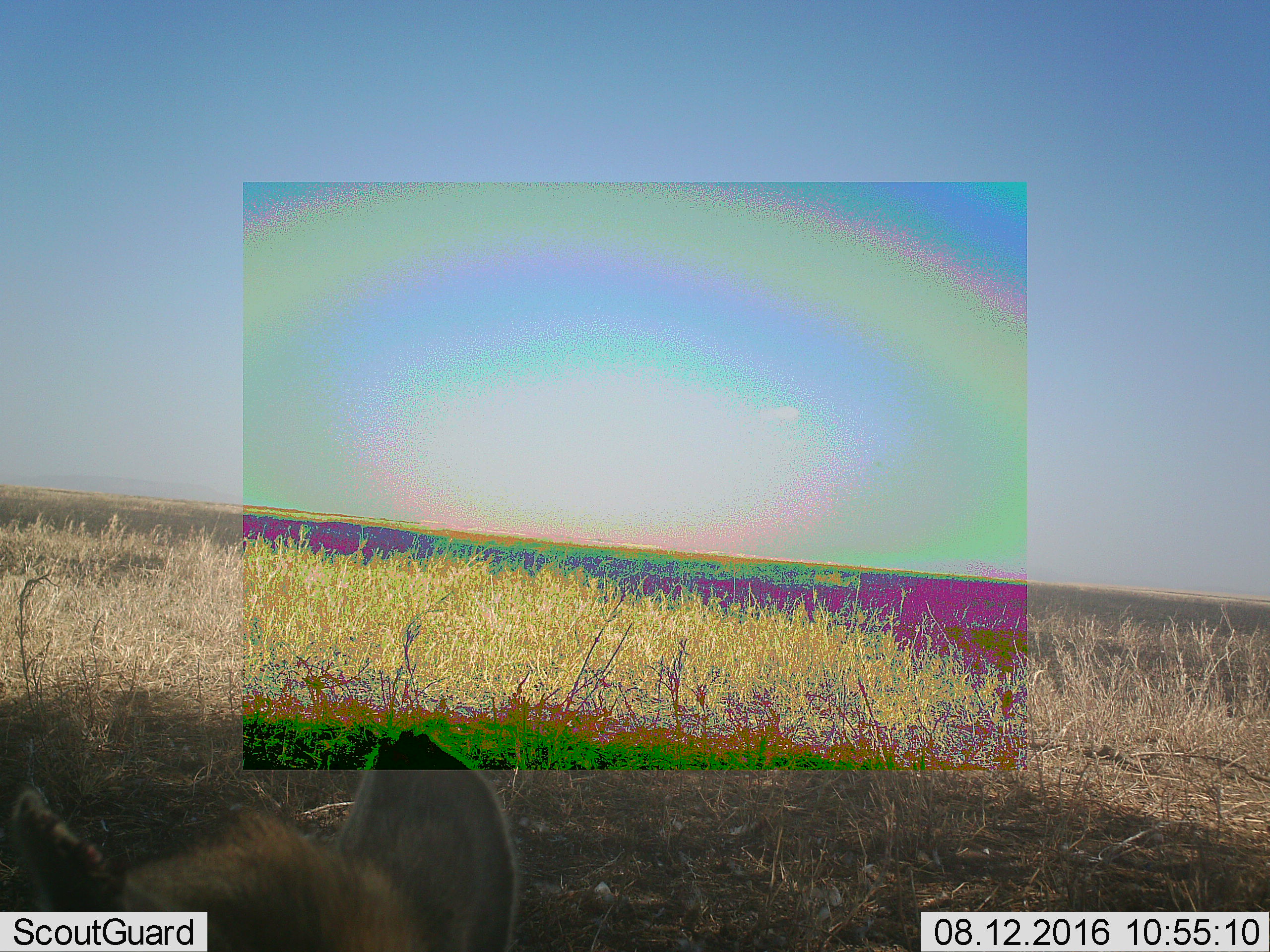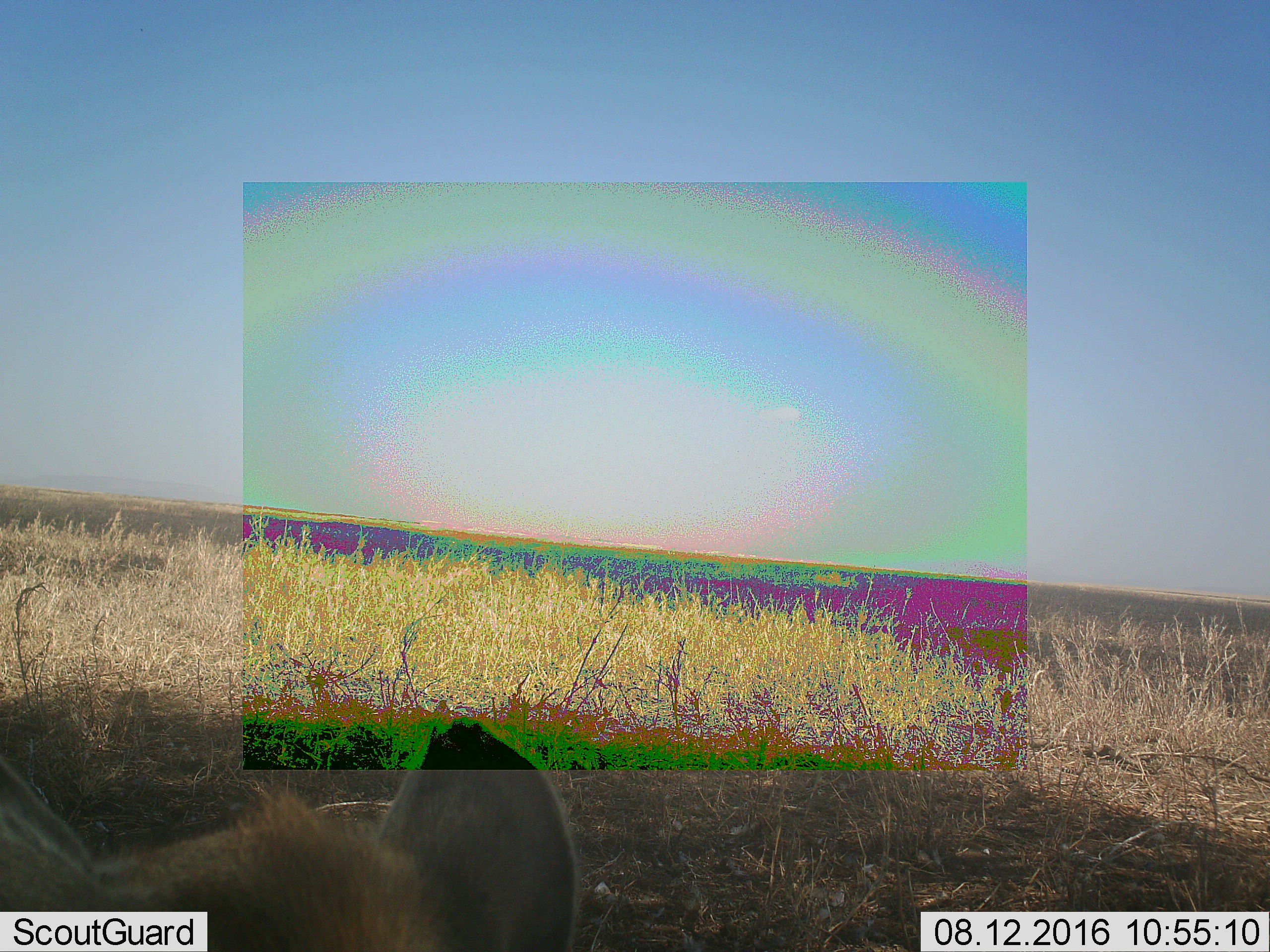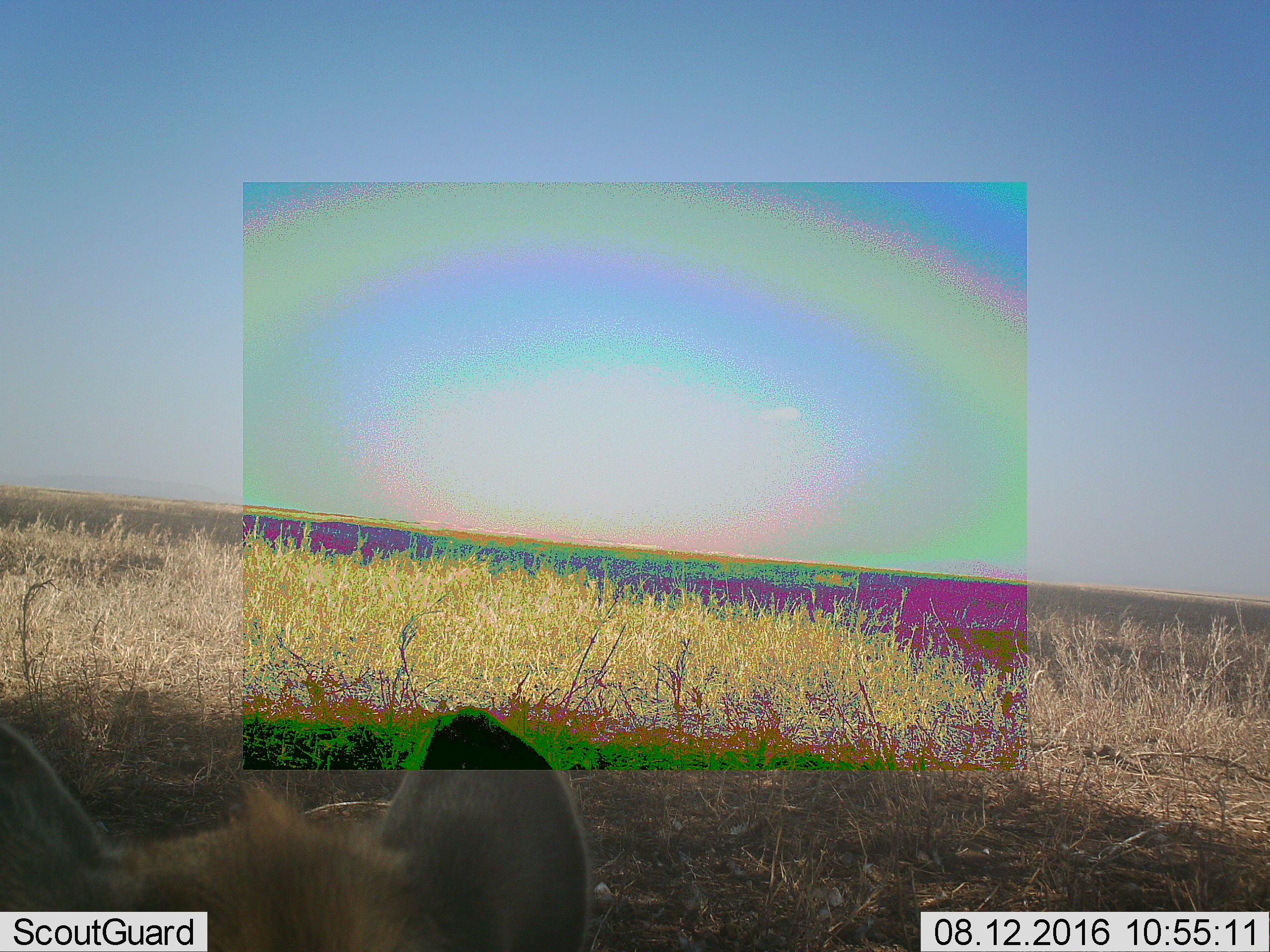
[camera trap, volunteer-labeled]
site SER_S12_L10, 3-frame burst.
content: unidentified animal